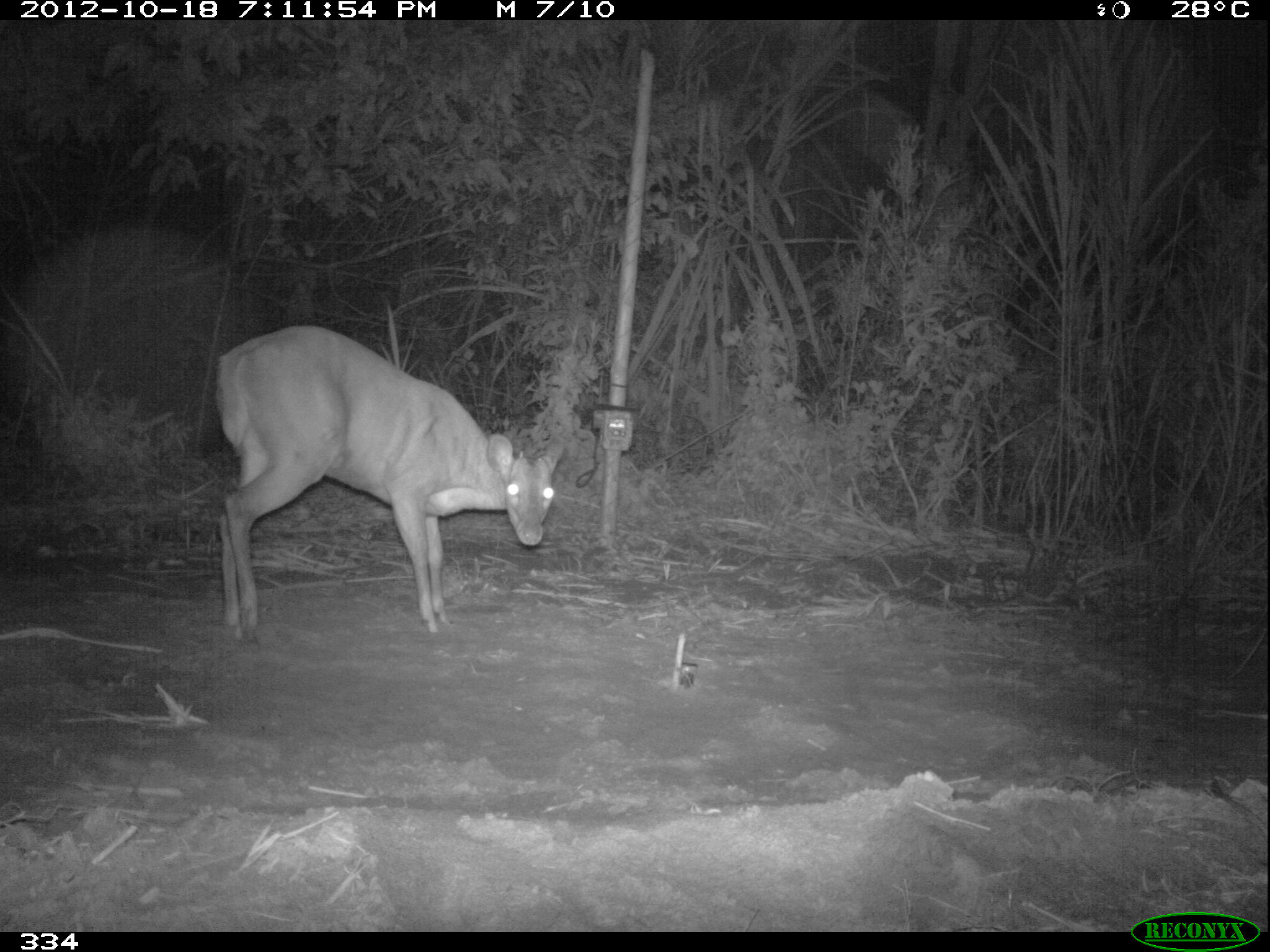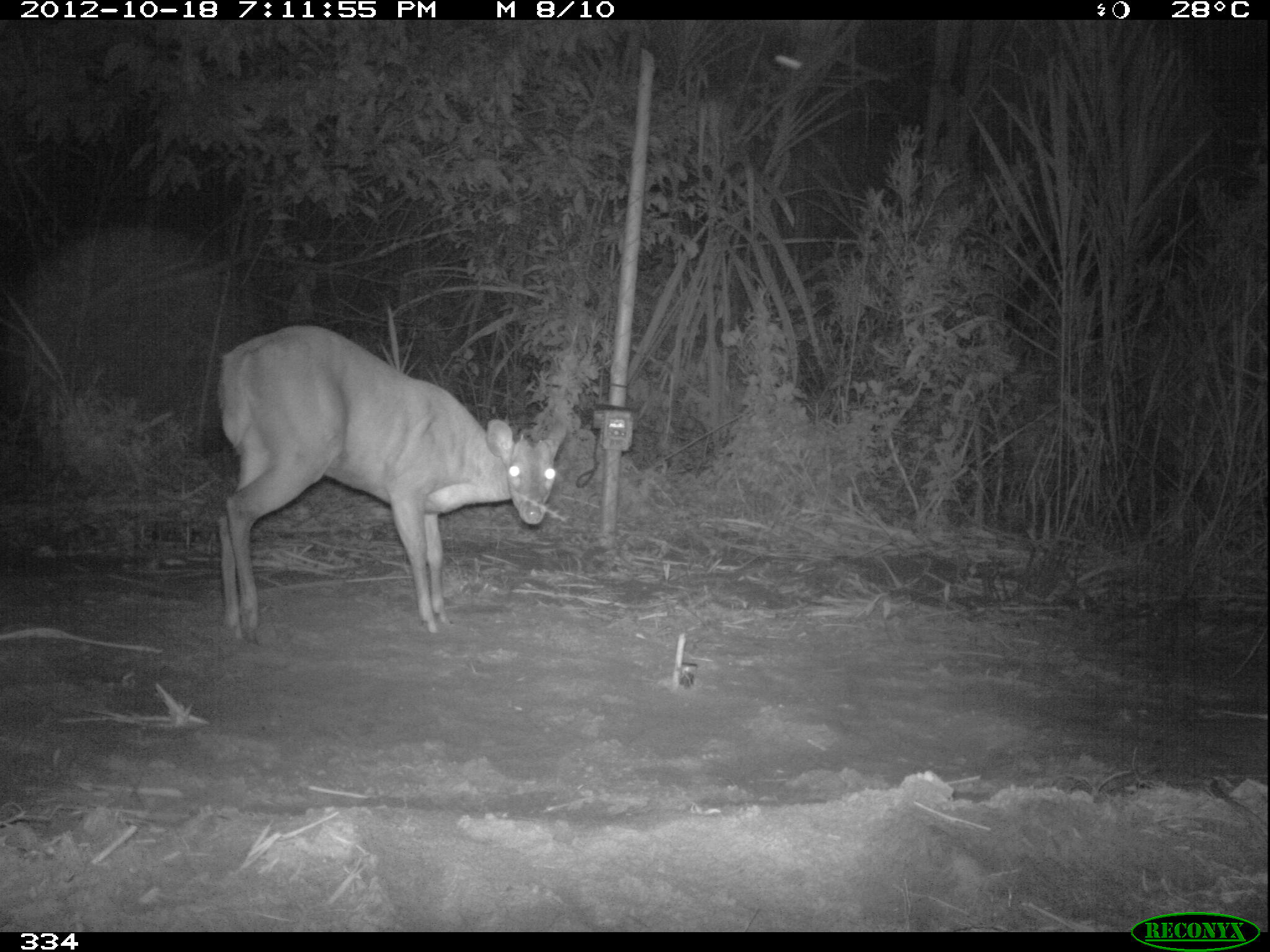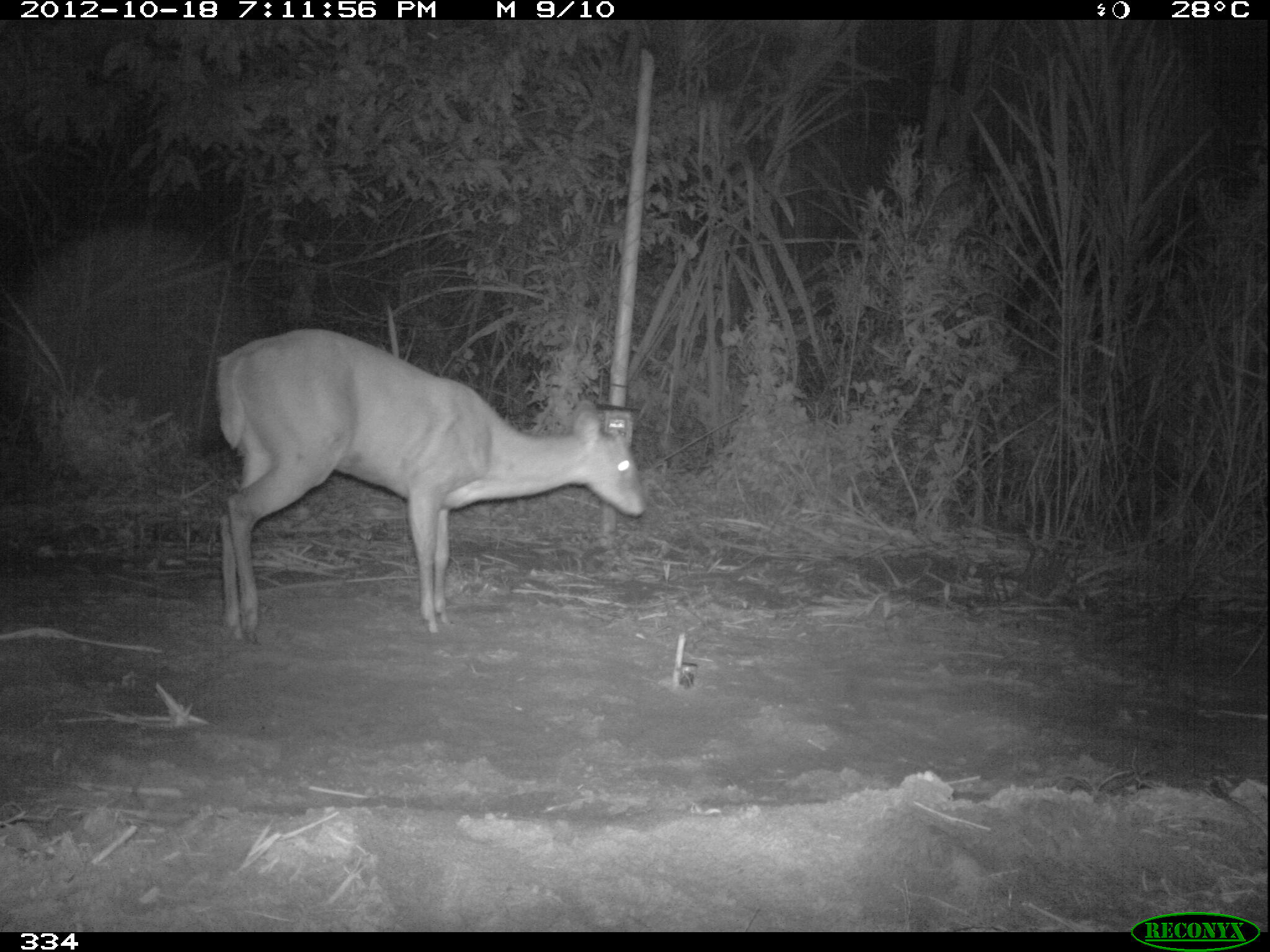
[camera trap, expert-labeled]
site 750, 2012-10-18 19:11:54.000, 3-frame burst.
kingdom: Animalia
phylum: Chordata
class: Mammalia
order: Artiodactyla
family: Cervidae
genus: Mazama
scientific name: Mazama americana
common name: red brocket